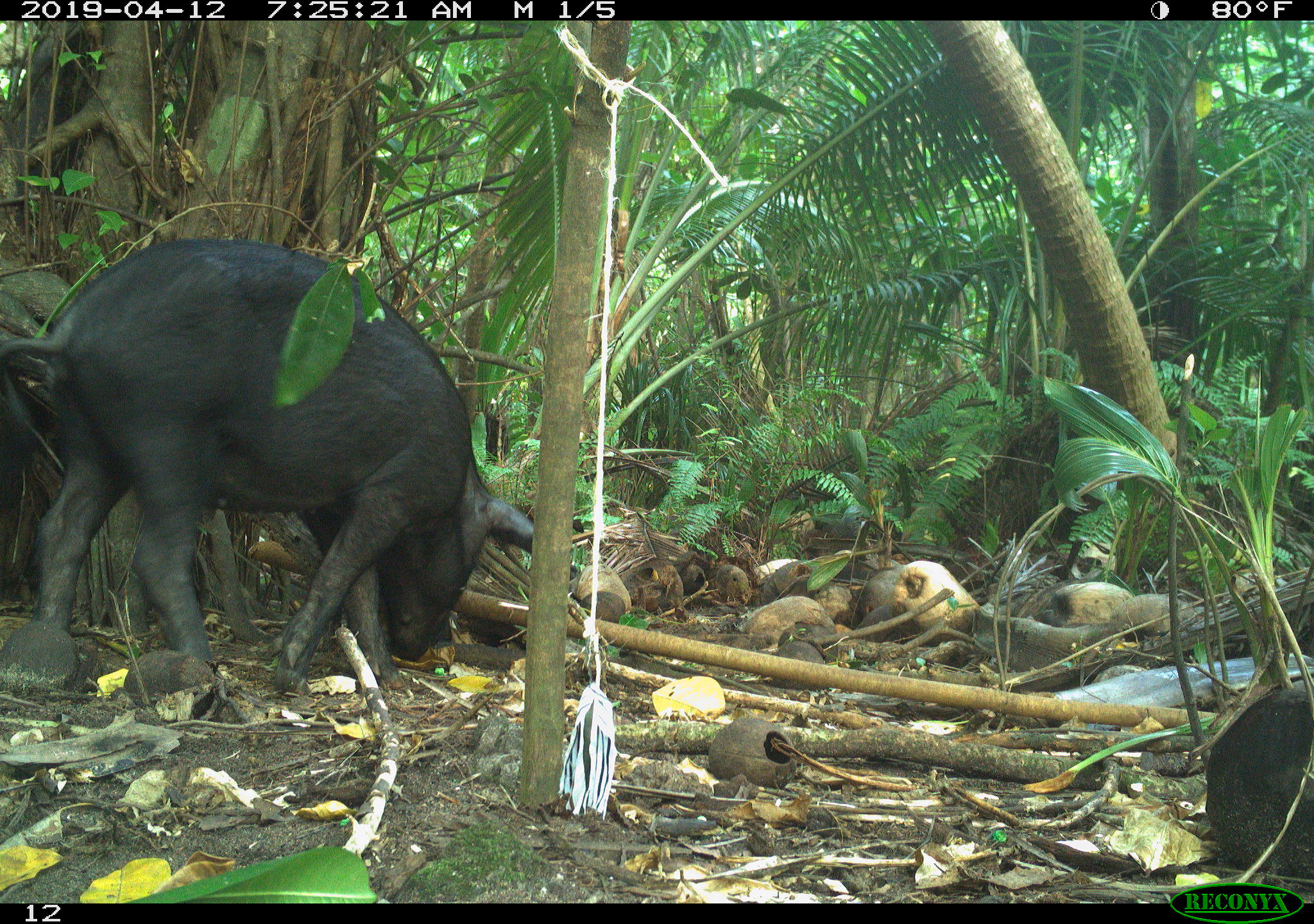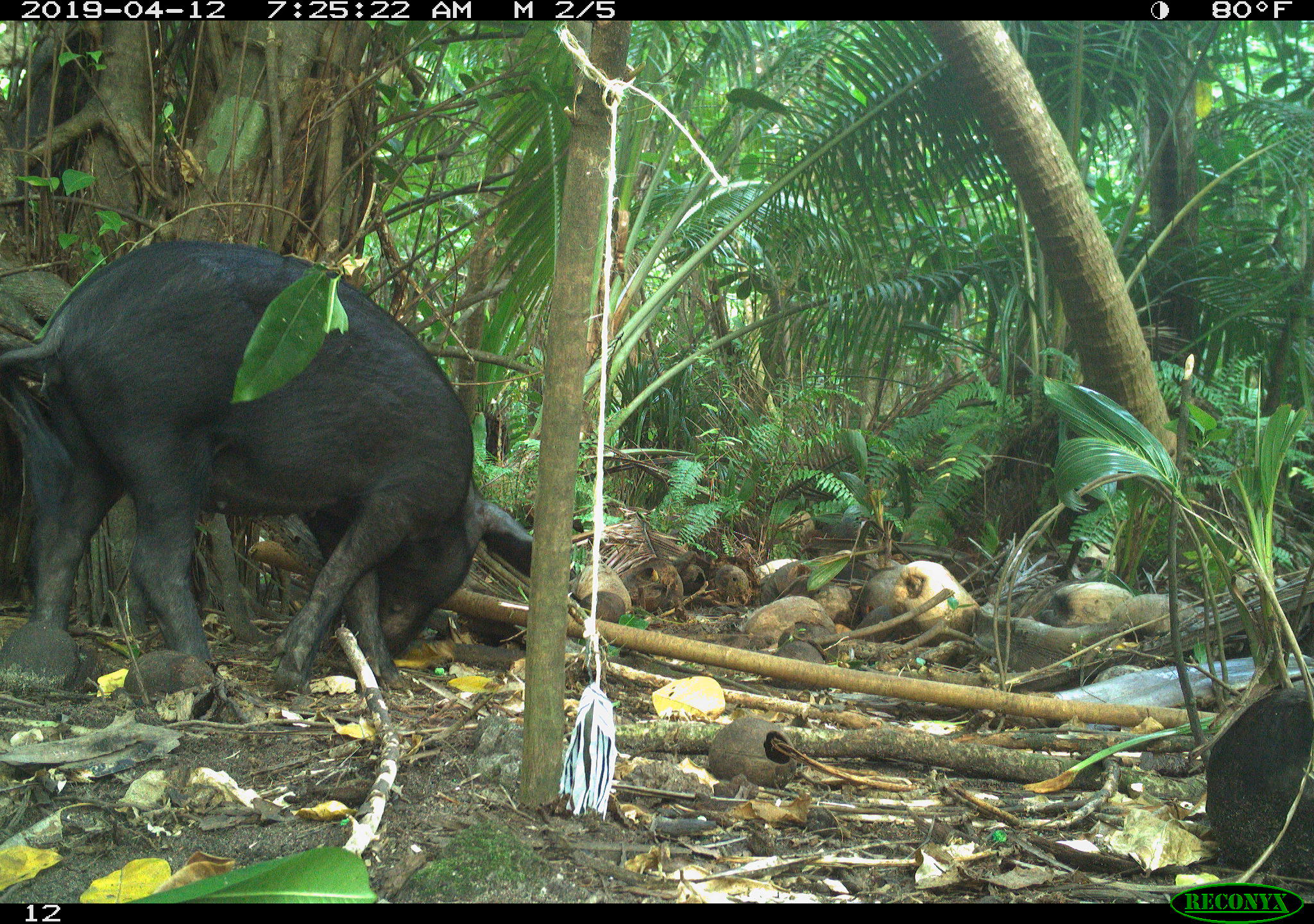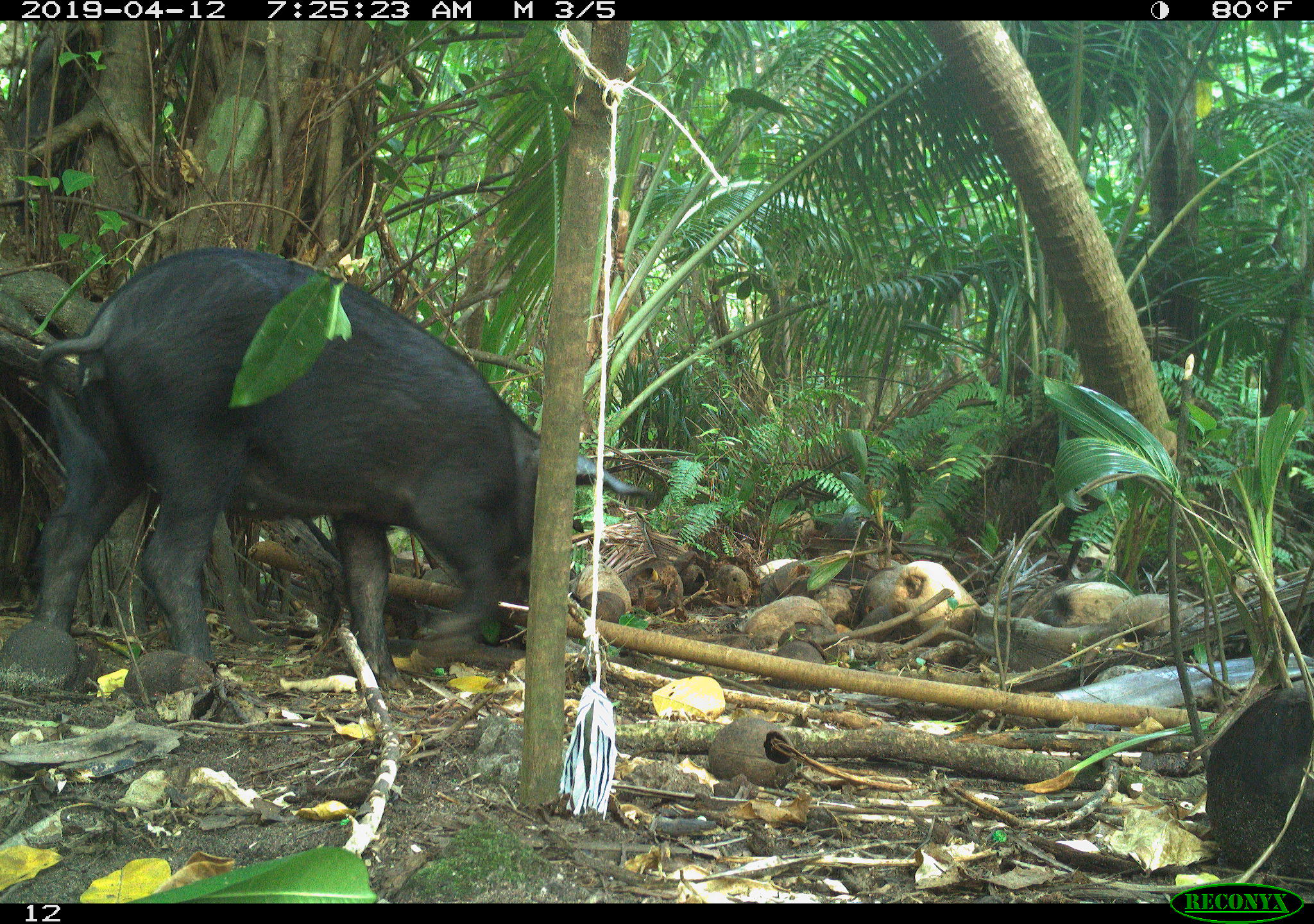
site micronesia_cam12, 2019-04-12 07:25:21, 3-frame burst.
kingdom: Animalia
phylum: Chordata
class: Mammalia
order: Artiodactyla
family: Suidae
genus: Sus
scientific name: Sus scrofa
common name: pig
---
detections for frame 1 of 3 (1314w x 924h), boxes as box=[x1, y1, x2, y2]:
pig: box=[0, 229, 537, 670]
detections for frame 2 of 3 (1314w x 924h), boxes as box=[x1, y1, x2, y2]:
pig: box=[0, 241, 542, 690]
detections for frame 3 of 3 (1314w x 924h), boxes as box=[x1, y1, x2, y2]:
pig: box=[10, 248, 654, 719]